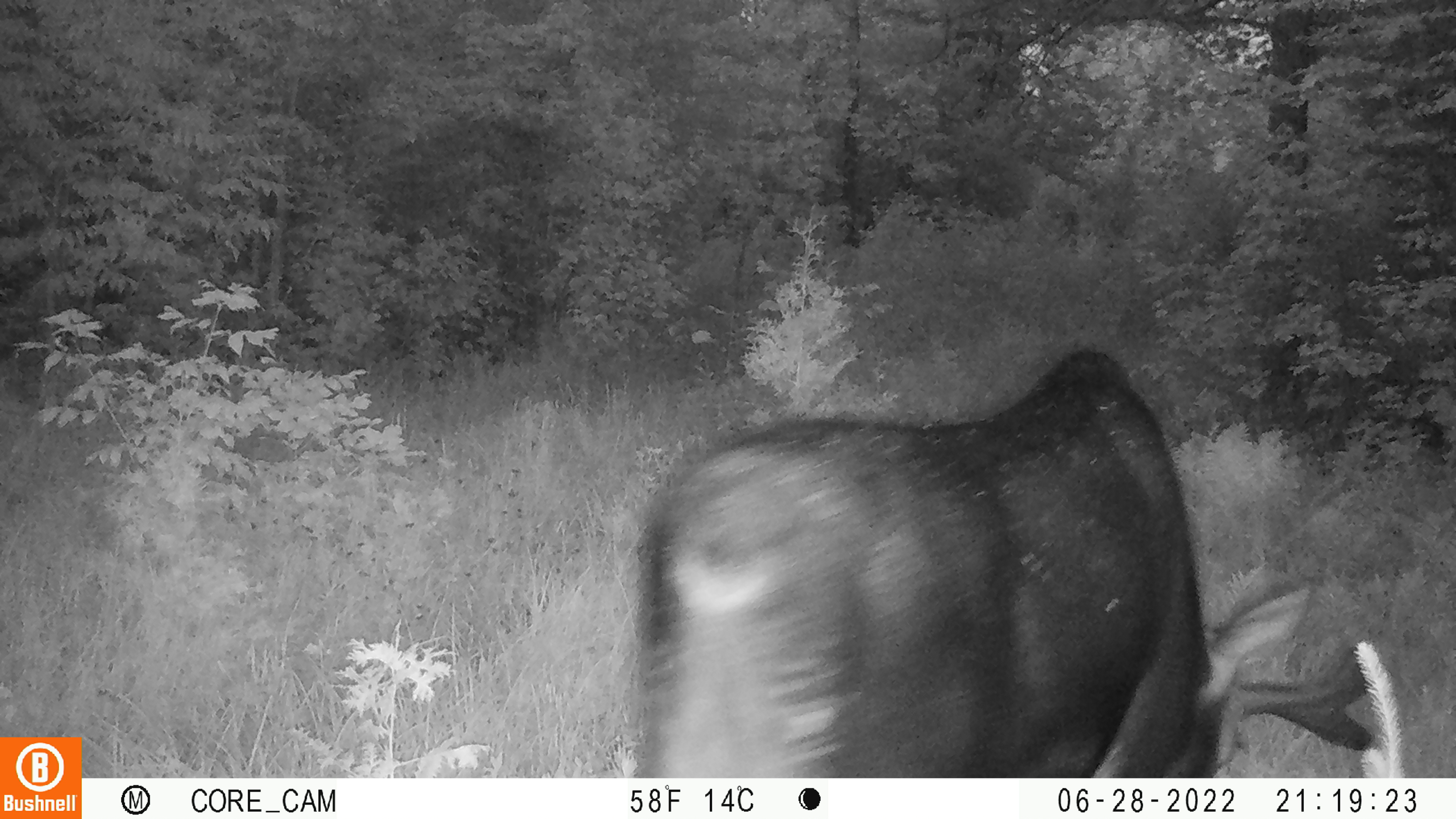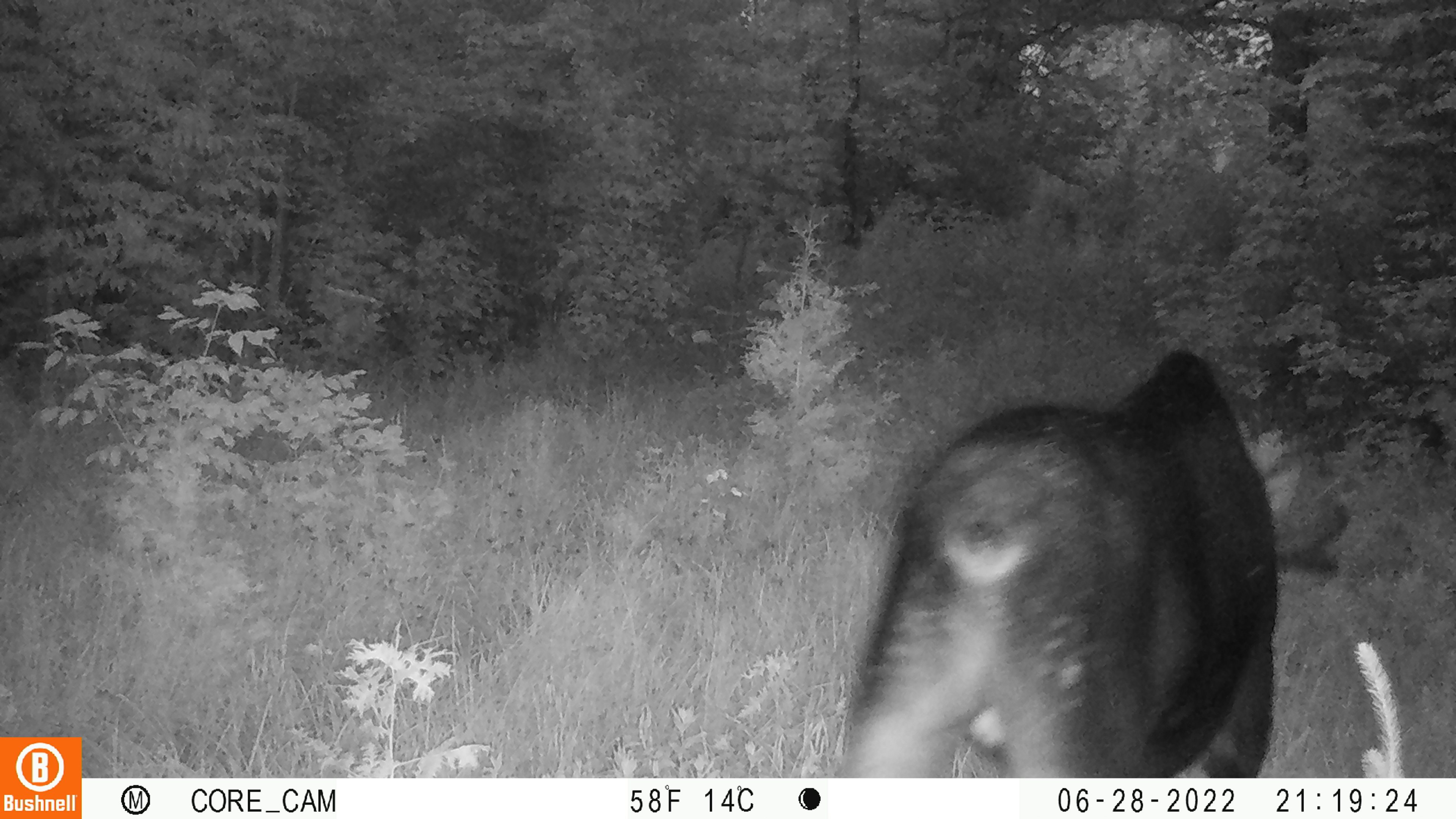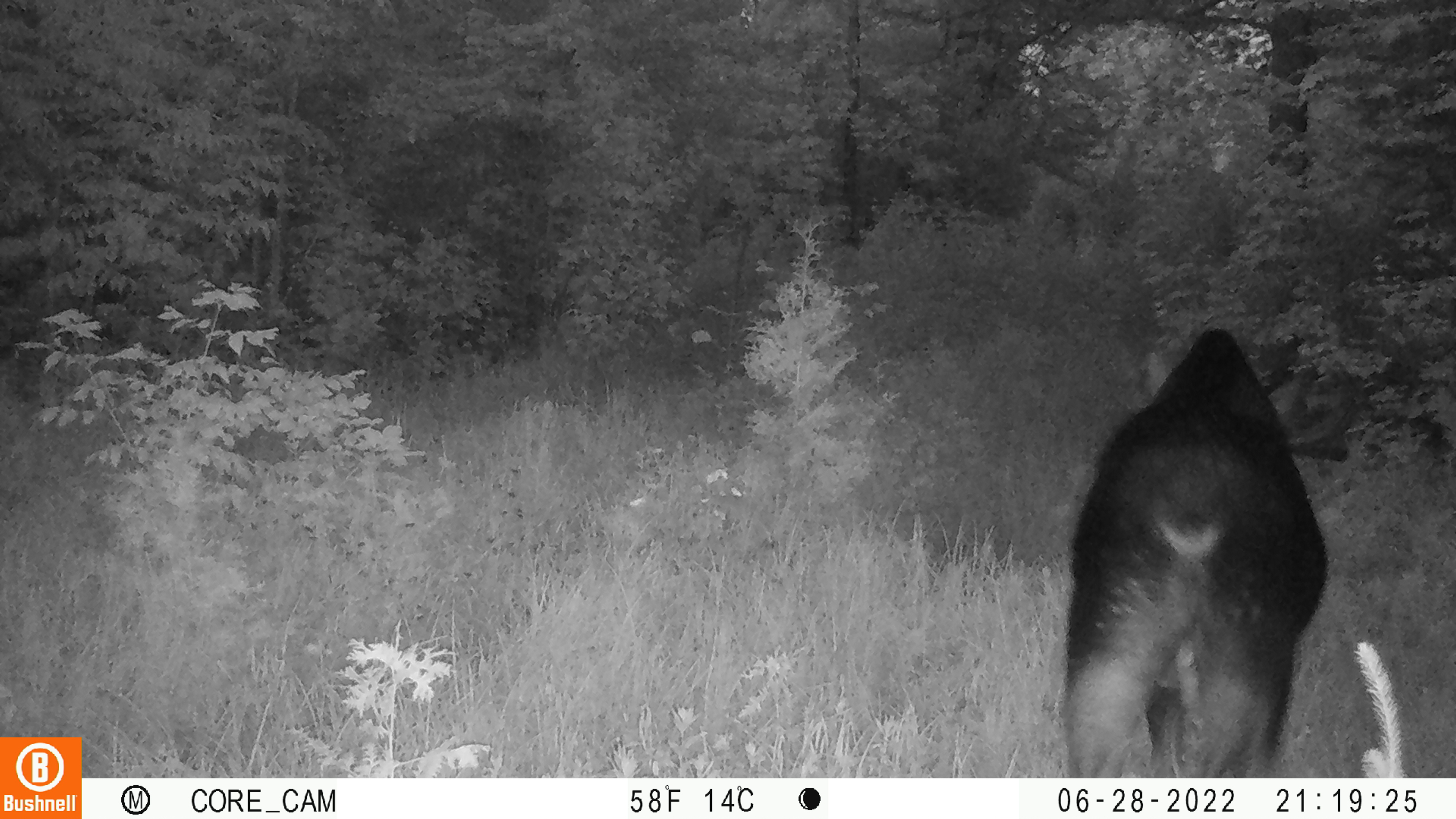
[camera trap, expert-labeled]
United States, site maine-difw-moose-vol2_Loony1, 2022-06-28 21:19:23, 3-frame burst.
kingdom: Animalia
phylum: Chordata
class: Mammalia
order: Artiodactyla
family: Cervidae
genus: Alces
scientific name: Alces alces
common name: moose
Moose (Alces alces).